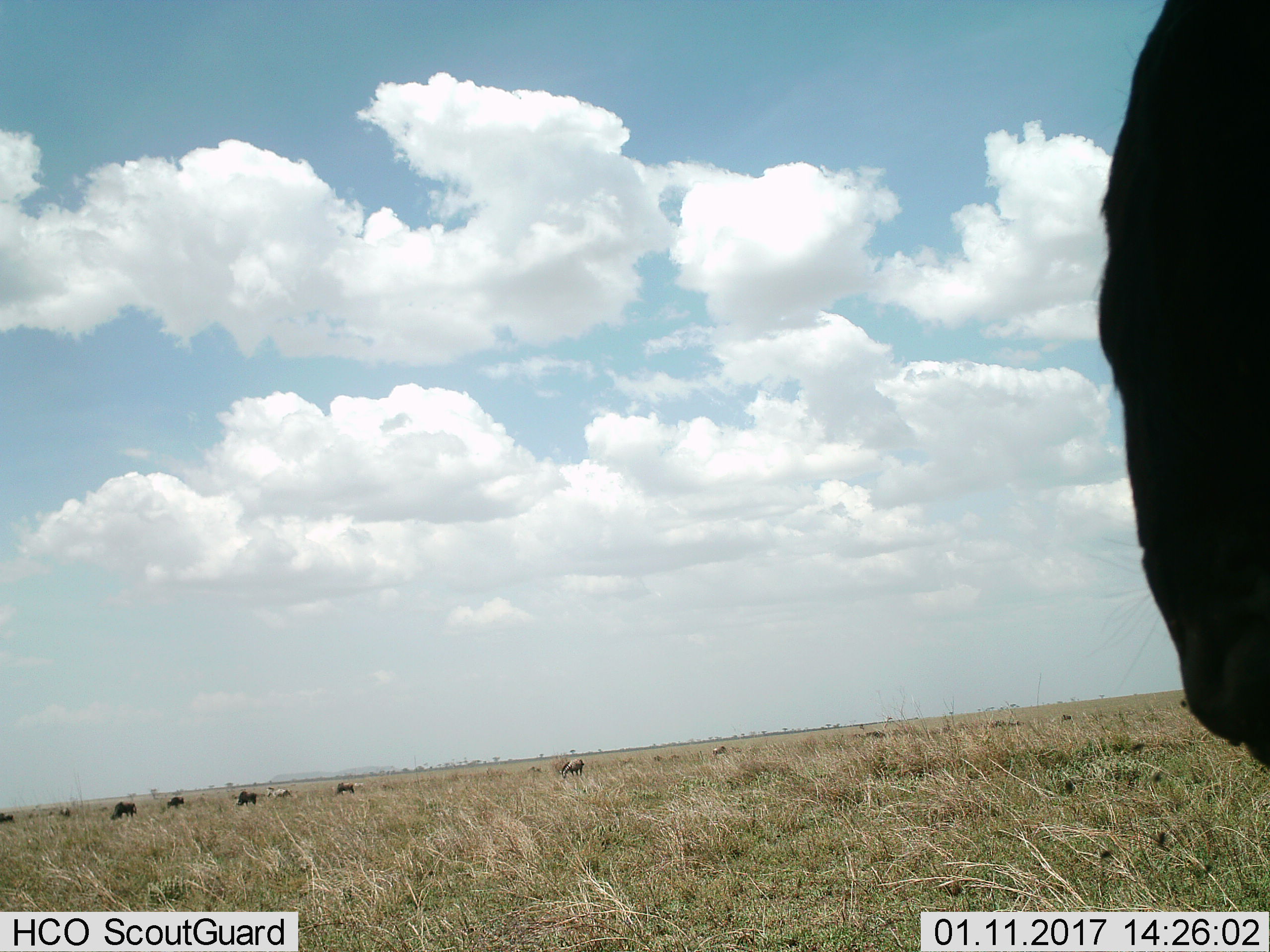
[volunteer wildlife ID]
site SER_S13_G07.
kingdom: Animalia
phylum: Chordata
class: Mammalia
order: Artiodactyla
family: Bovidae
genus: Connochaetes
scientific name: Connochaetes taurinus taurinus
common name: blue wildebeest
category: wildebeestblue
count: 8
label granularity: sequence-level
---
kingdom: Animalia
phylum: Chordata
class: Mammalia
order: Perissodactyla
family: Equidae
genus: Equus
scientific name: Equus quagga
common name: plains zebra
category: zebraplains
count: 3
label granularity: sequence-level